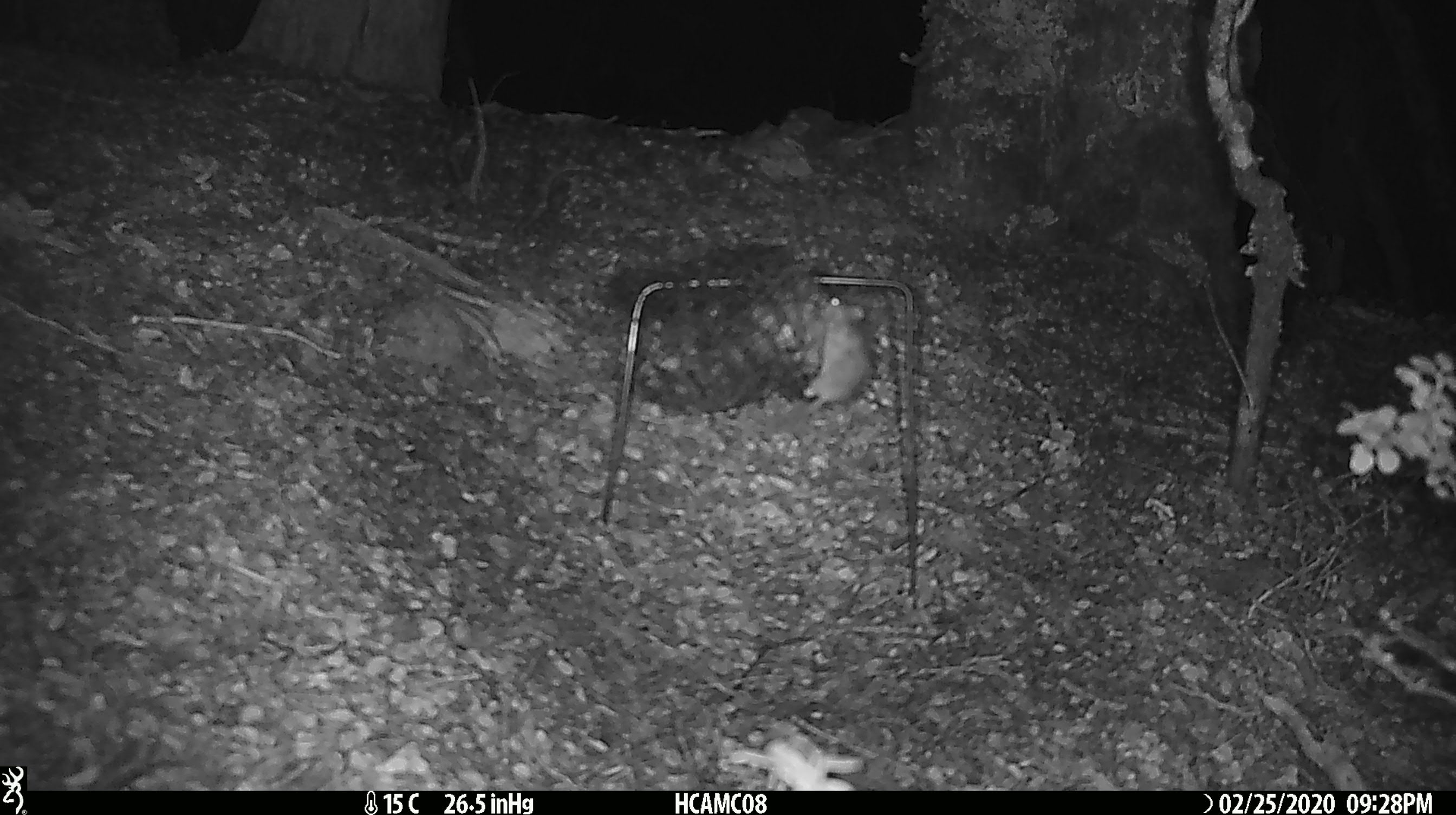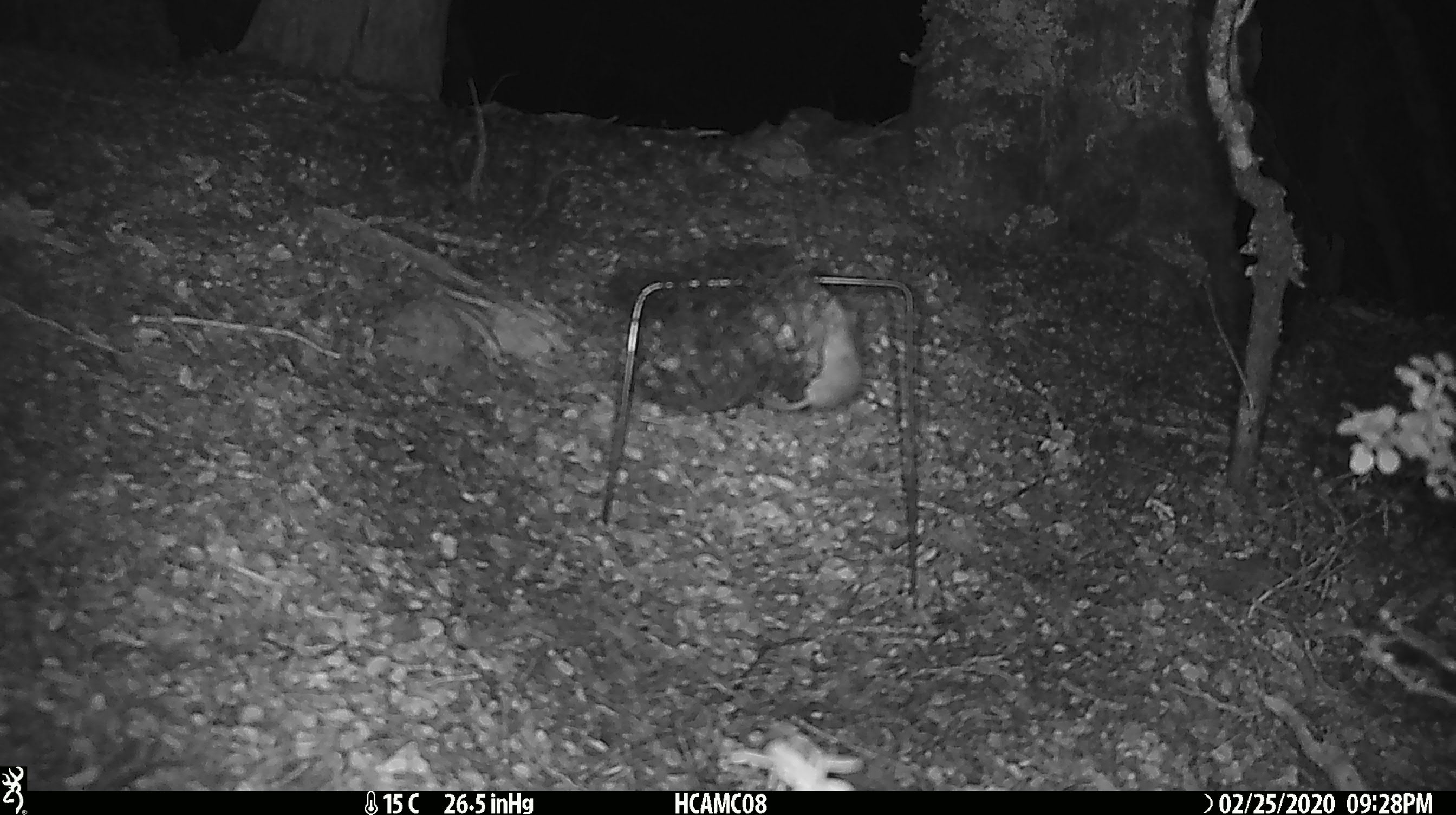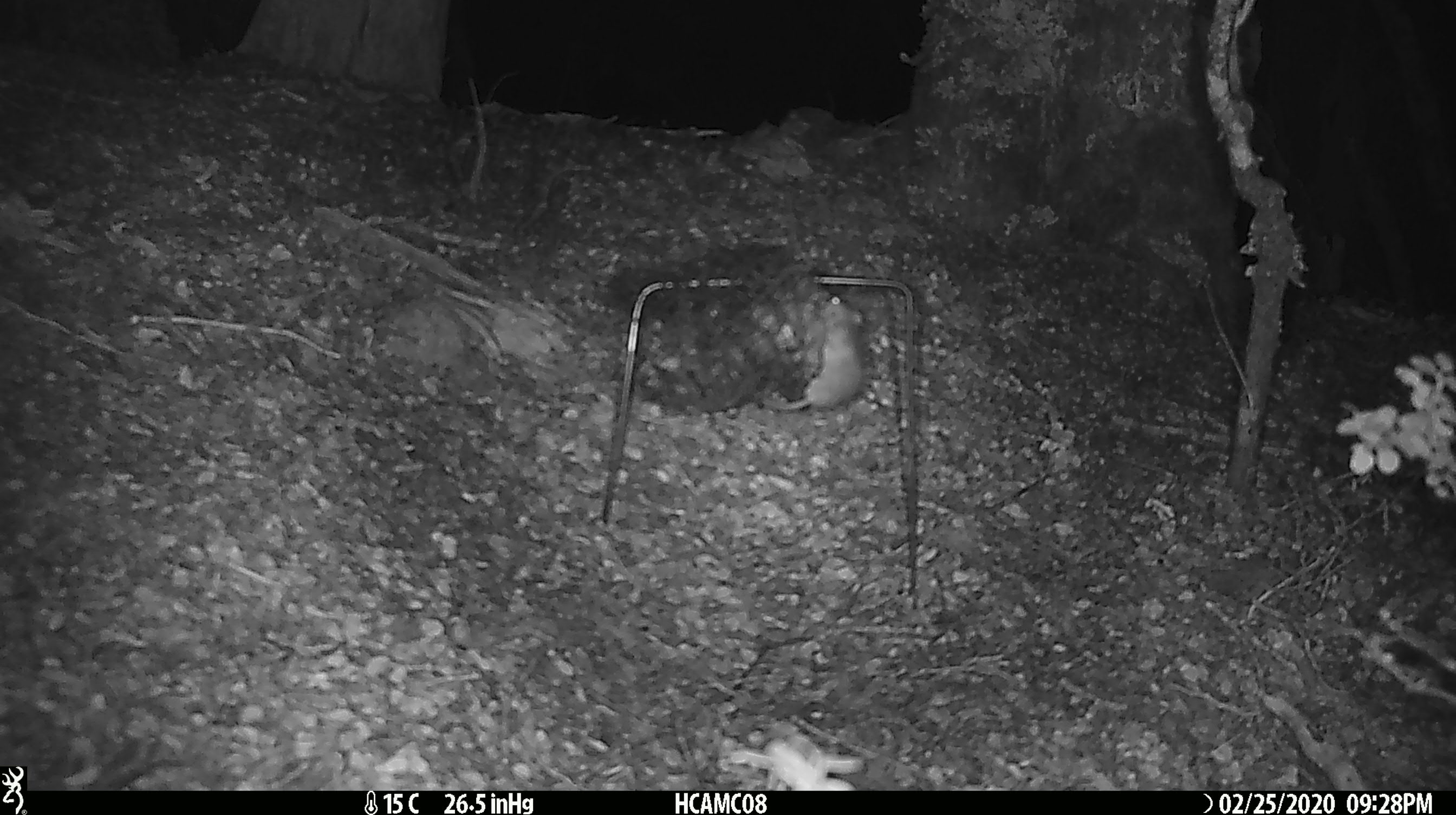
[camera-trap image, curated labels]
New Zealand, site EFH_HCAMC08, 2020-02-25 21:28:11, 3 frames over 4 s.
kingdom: Animalia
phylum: Chordata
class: Mammalia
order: Rodentia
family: Muridae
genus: Mus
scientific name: Mus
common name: mouse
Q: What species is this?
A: Mouse (Mus).